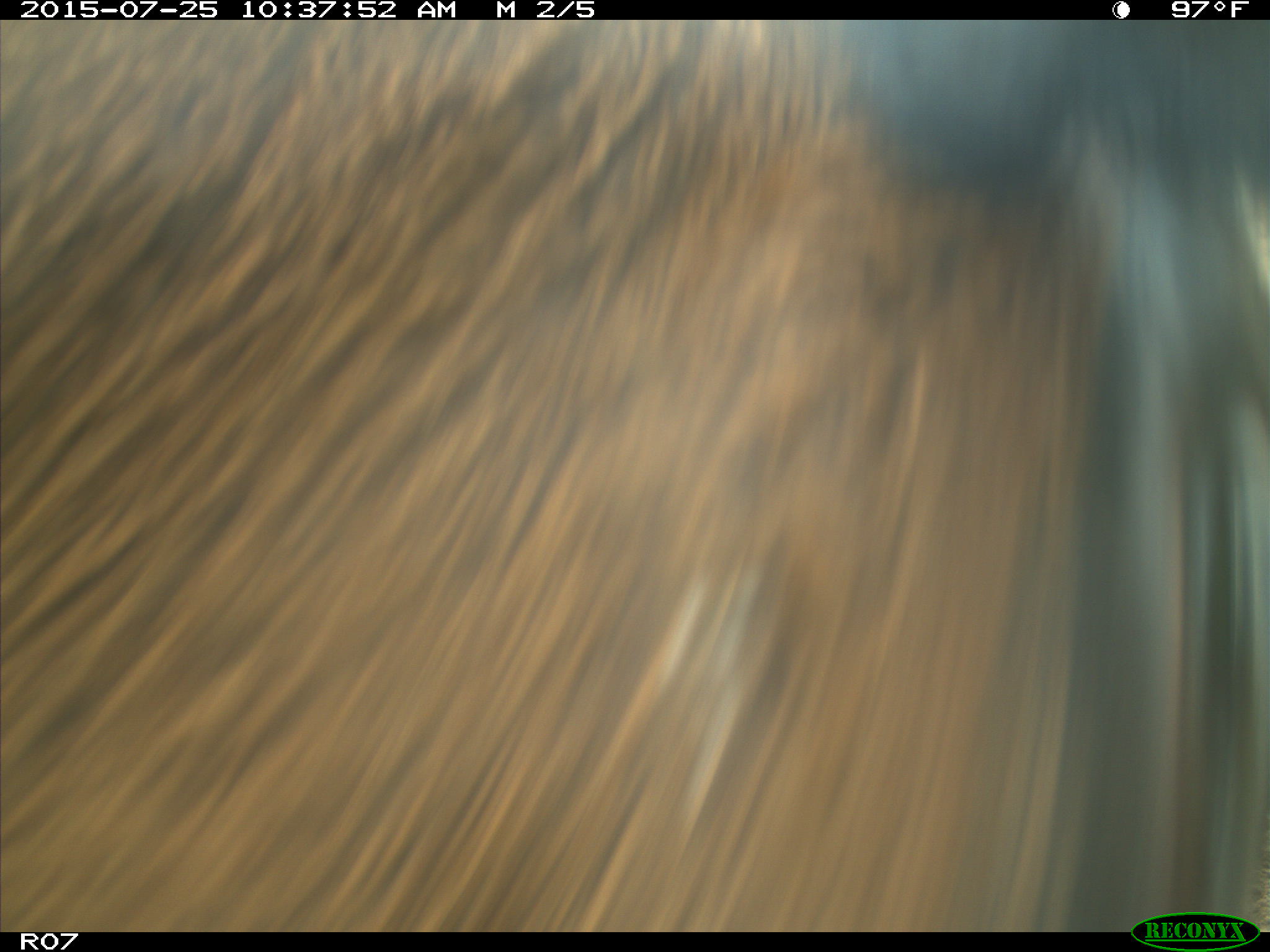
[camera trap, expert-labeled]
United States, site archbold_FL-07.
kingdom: Animalia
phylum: Chordata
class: Mammalia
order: Artiodactyla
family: Bovidae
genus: Bos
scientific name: Bos taurus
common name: domestic cow